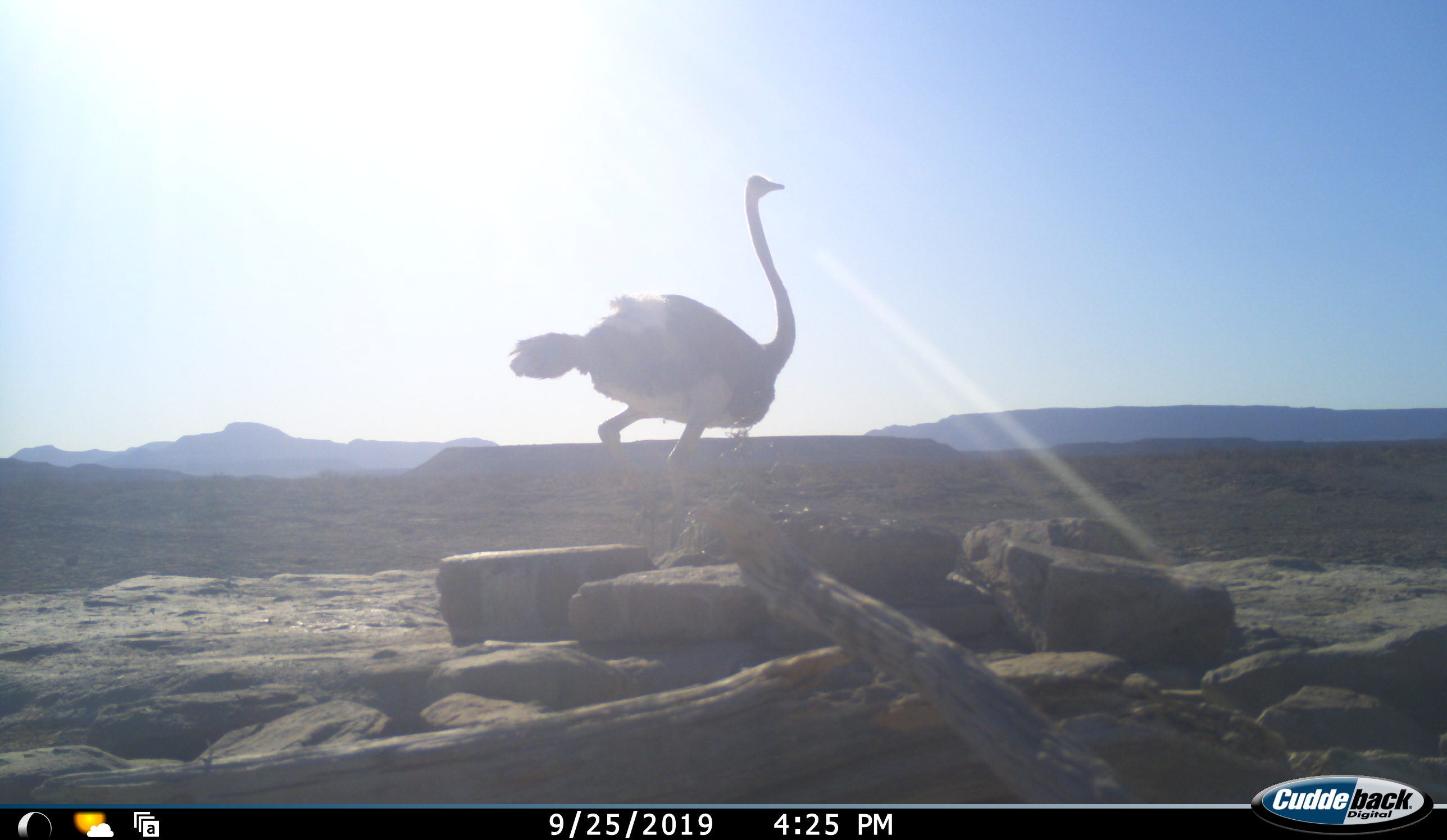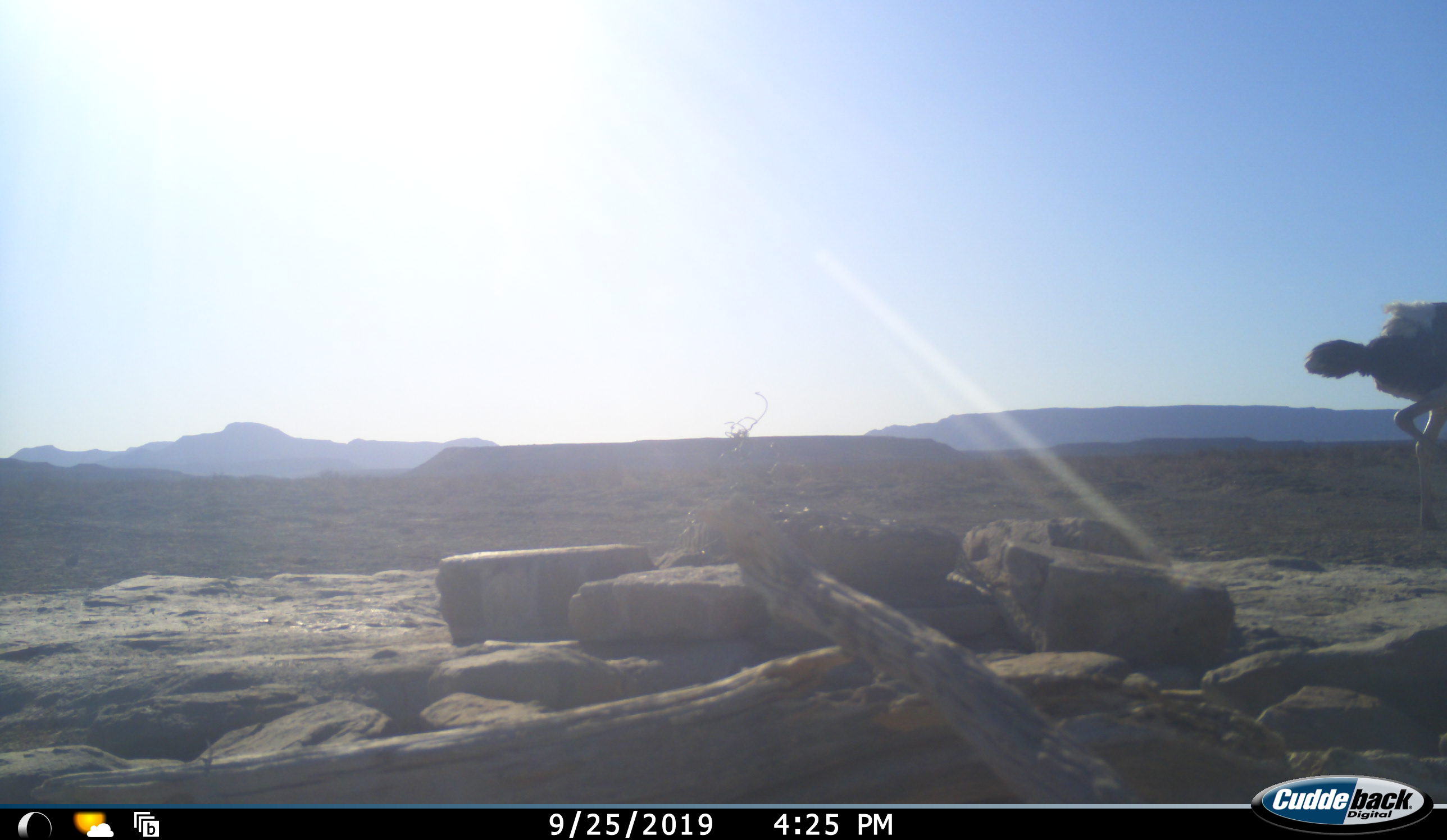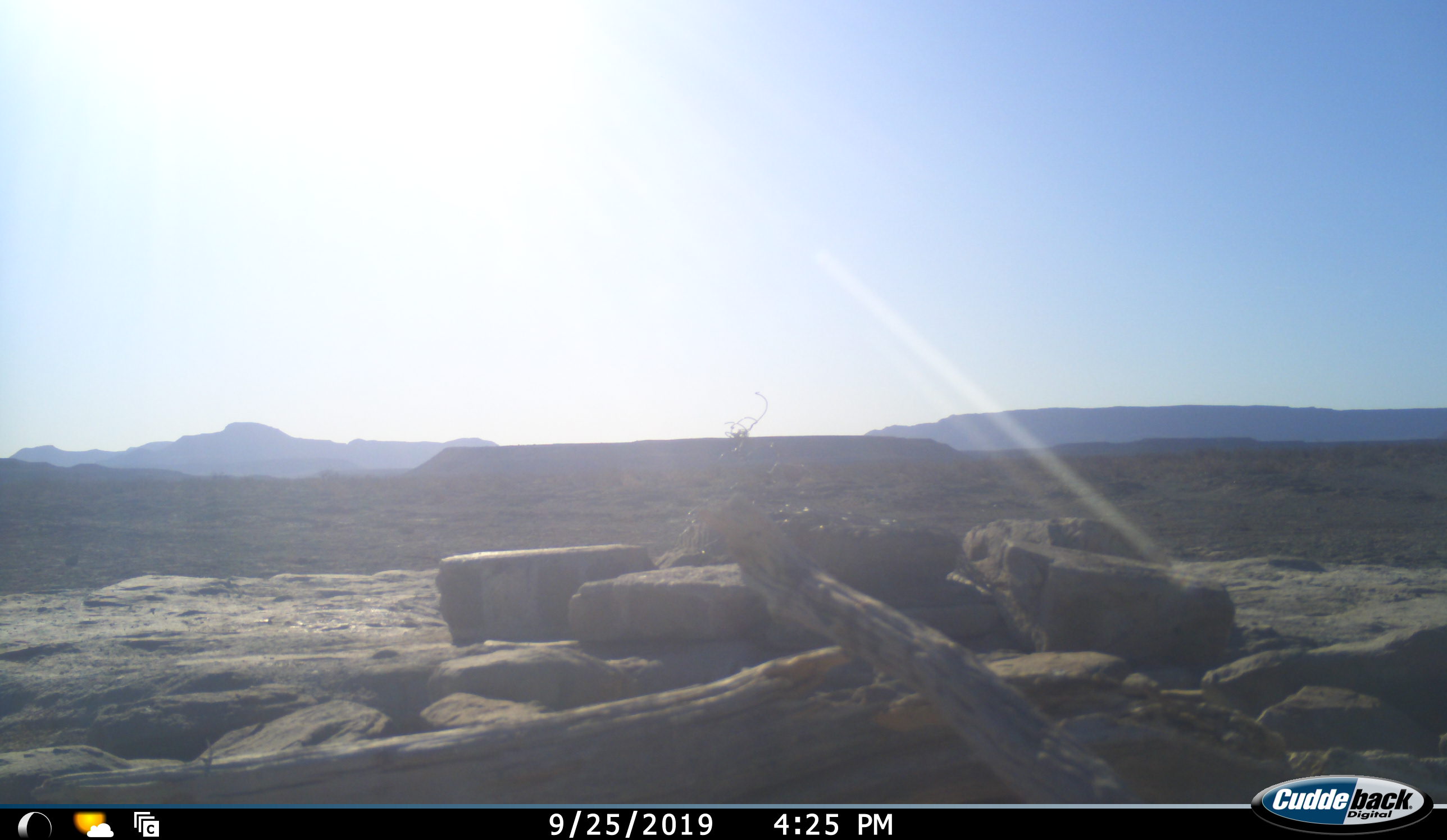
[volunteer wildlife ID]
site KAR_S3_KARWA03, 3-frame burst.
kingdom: Animalia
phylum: Chordata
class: Aves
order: Struthioniformes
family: Struthionidae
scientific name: Struthionidae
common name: ostrich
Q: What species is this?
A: Ostrich (Struthionidae).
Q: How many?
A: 1.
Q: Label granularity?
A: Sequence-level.